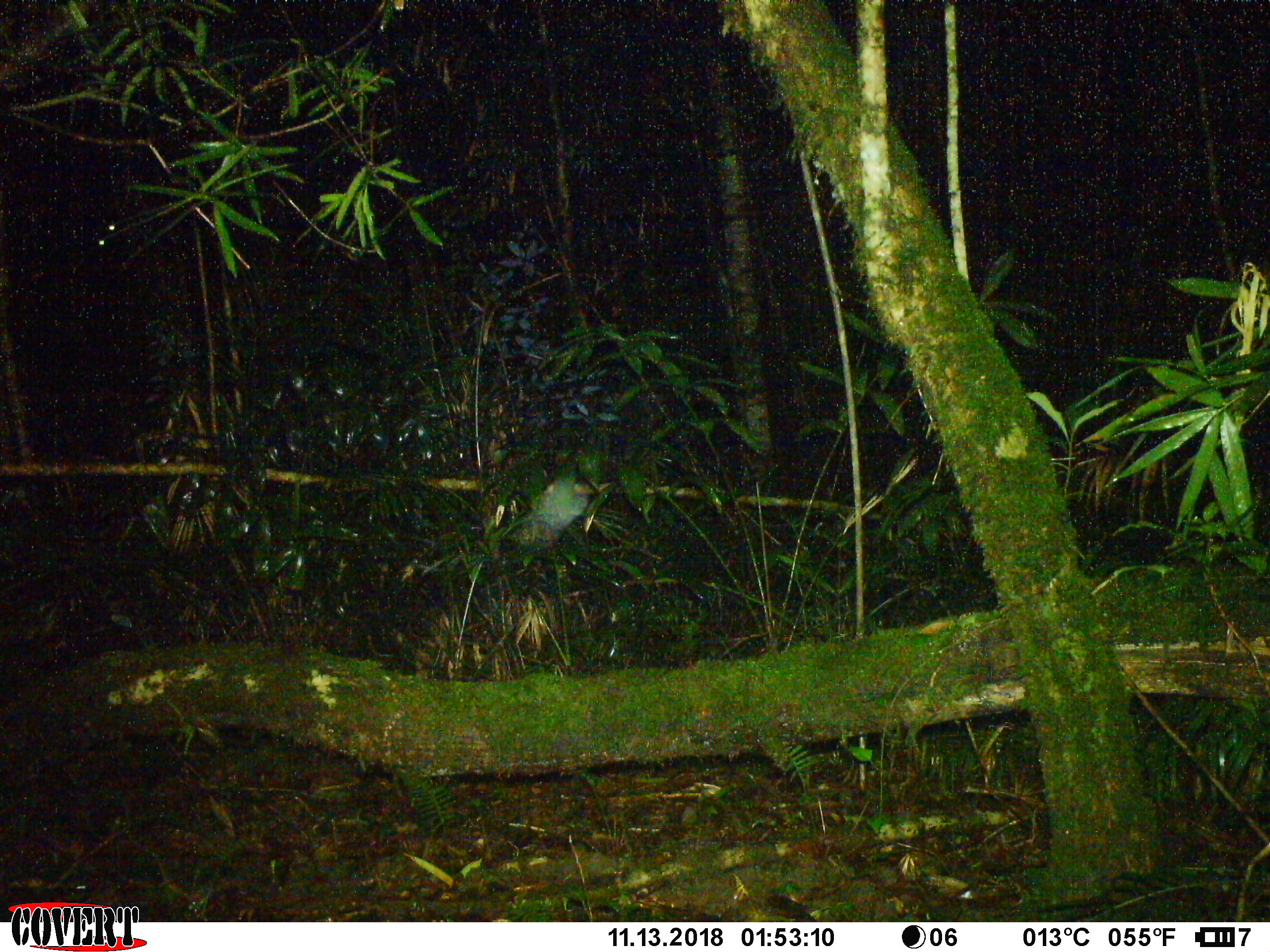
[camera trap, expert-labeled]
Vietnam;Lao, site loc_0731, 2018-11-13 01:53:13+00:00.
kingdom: Animalia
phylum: Chordata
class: Mammalia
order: Carnivora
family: Mustelidae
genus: Melogale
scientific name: Melogale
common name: ferret badger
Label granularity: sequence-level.